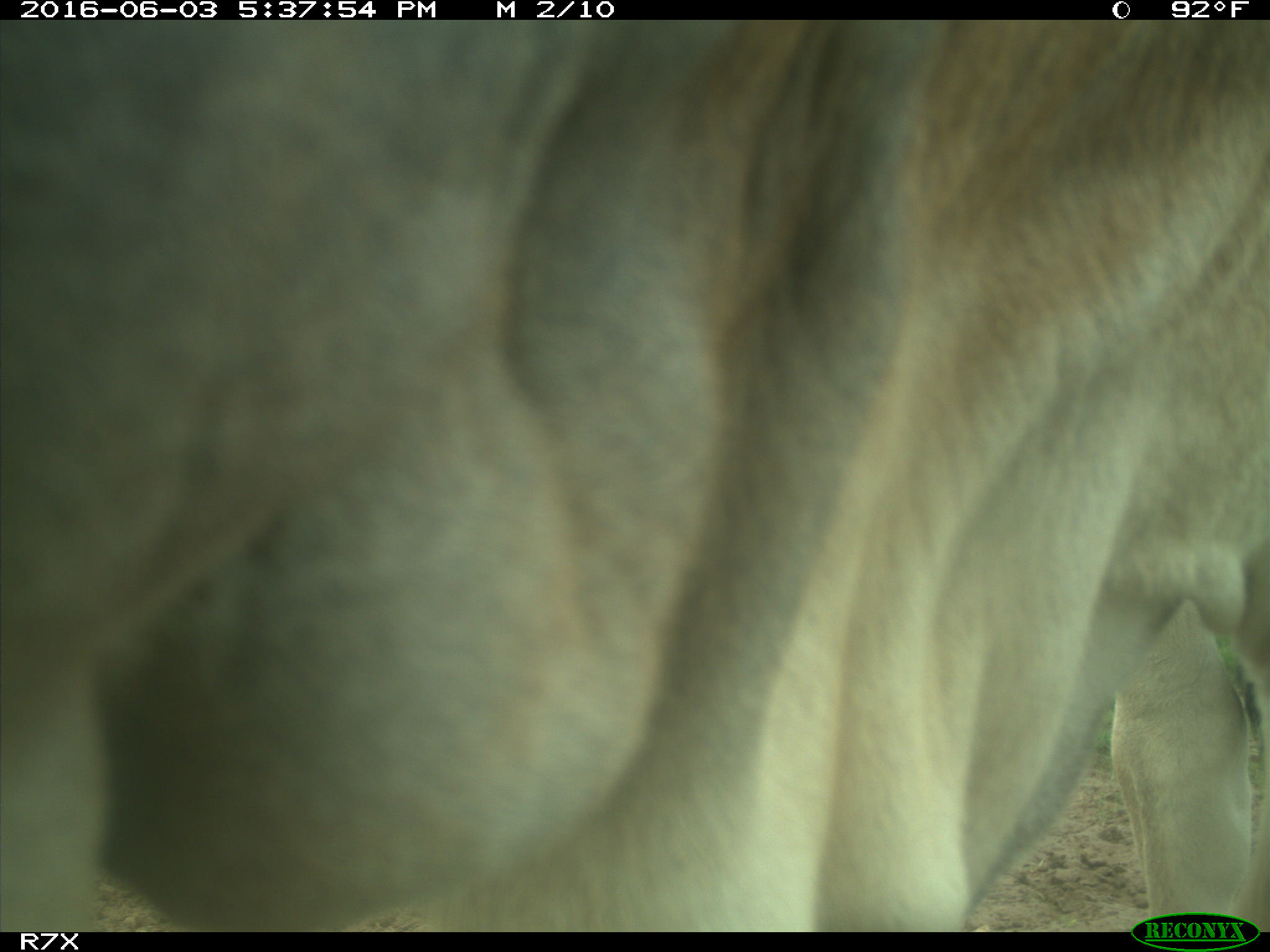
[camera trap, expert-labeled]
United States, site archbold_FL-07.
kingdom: Animalia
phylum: Chordata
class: Mammalia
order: Artiodactyla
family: Bovidae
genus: Bos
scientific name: Bos taurus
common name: domestic cow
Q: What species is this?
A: Bos taurus (domestic cow).